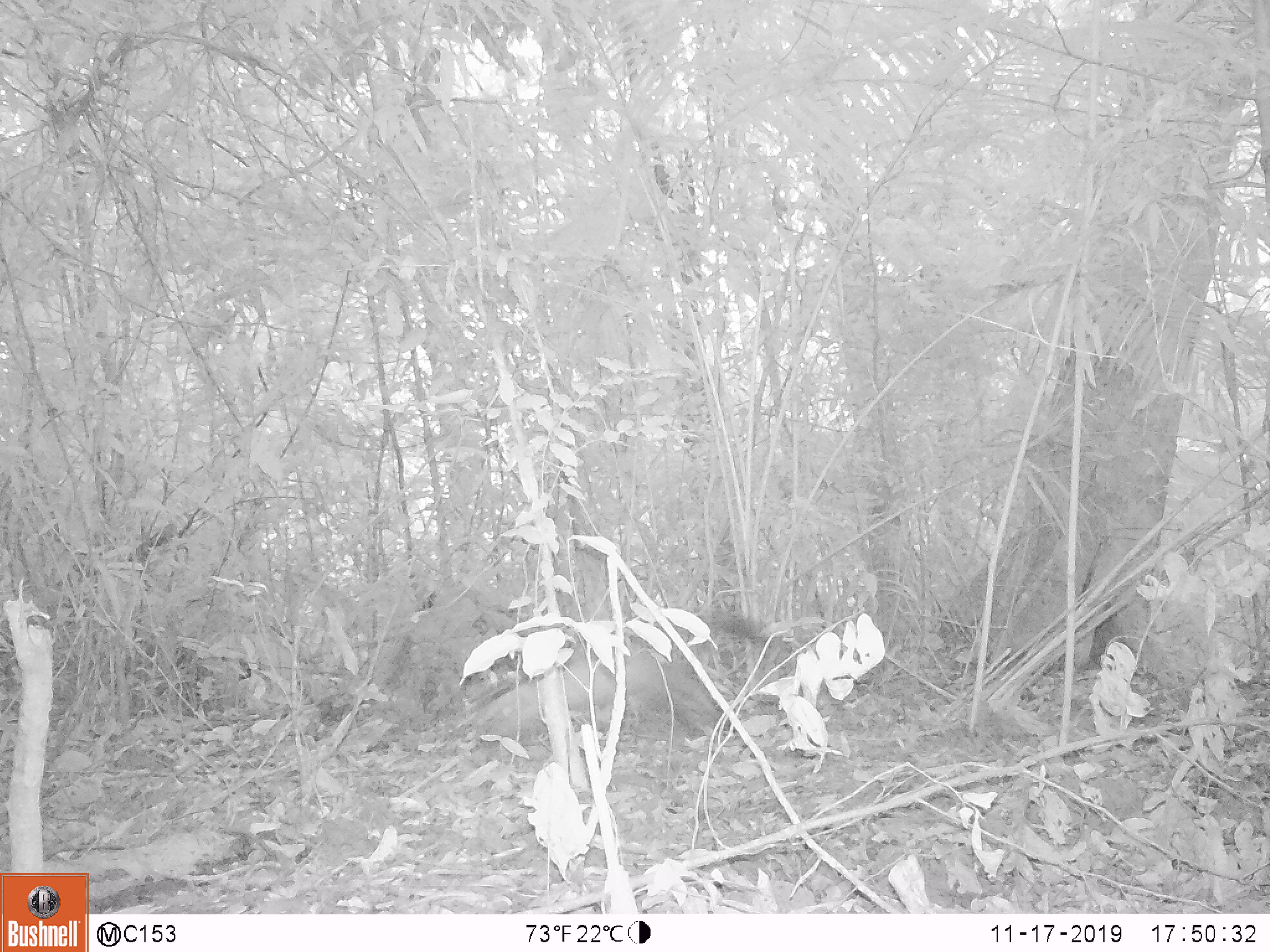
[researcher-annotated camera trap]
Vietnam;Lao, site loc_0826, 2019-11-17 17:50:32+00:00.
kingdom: Animalia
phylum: Chordata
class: Mammalia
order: Carnivora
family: Mustelidae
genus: Martes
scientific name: Martes flavigula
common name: yellow-throated marten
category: yellow throated marten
Yellow throated marten (yellow-throated marten) (Martes flavigula). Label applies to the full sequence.